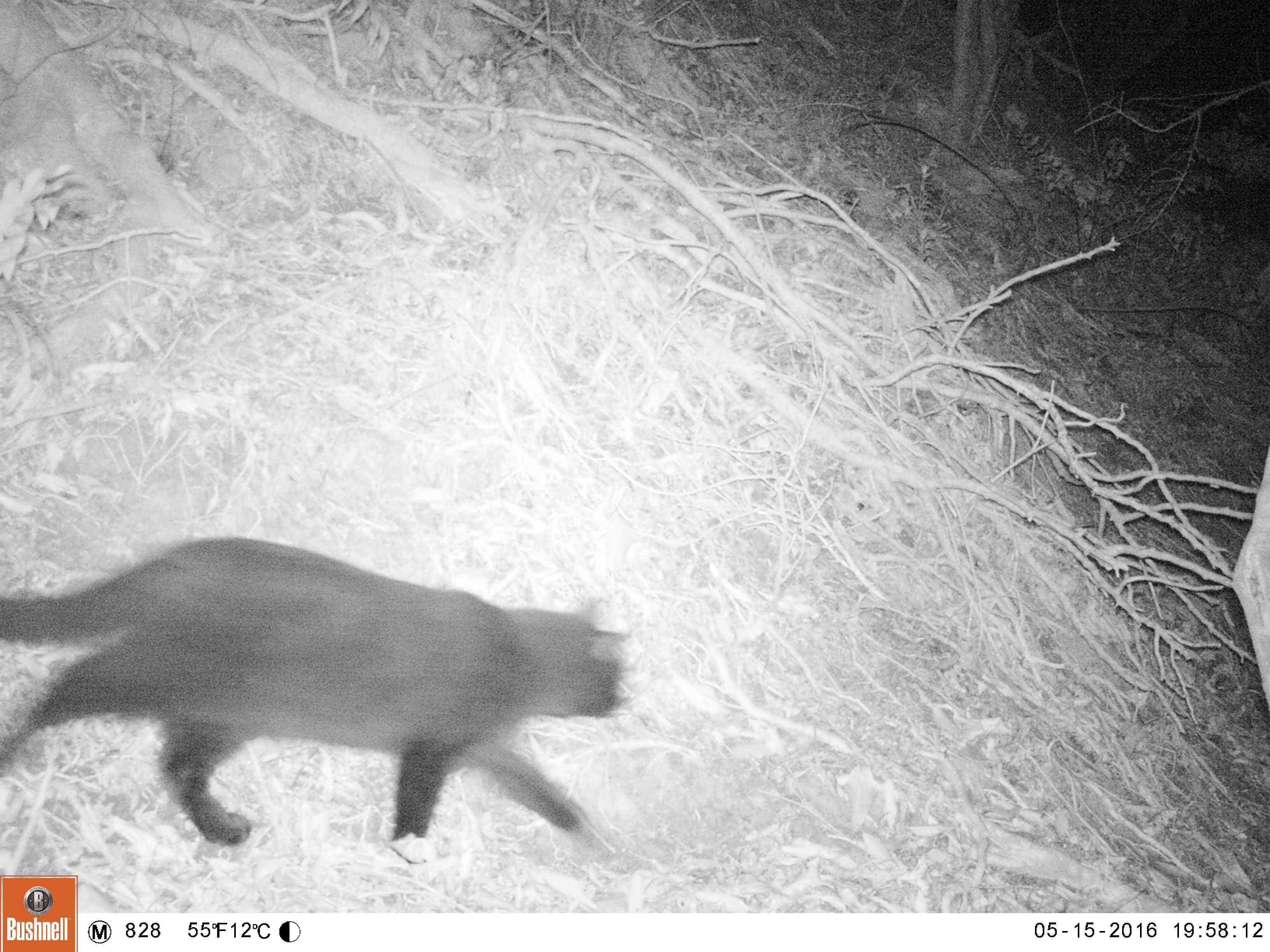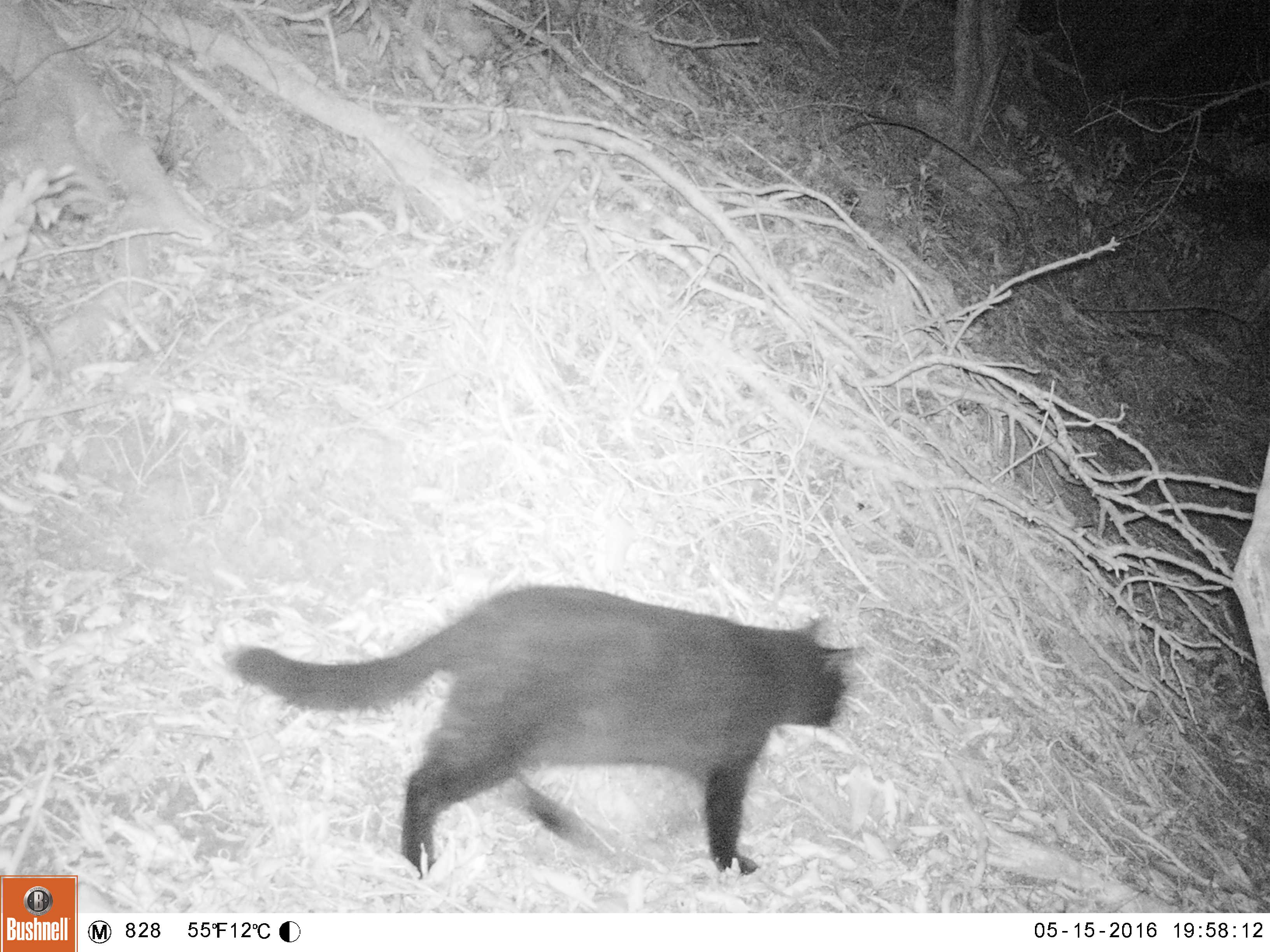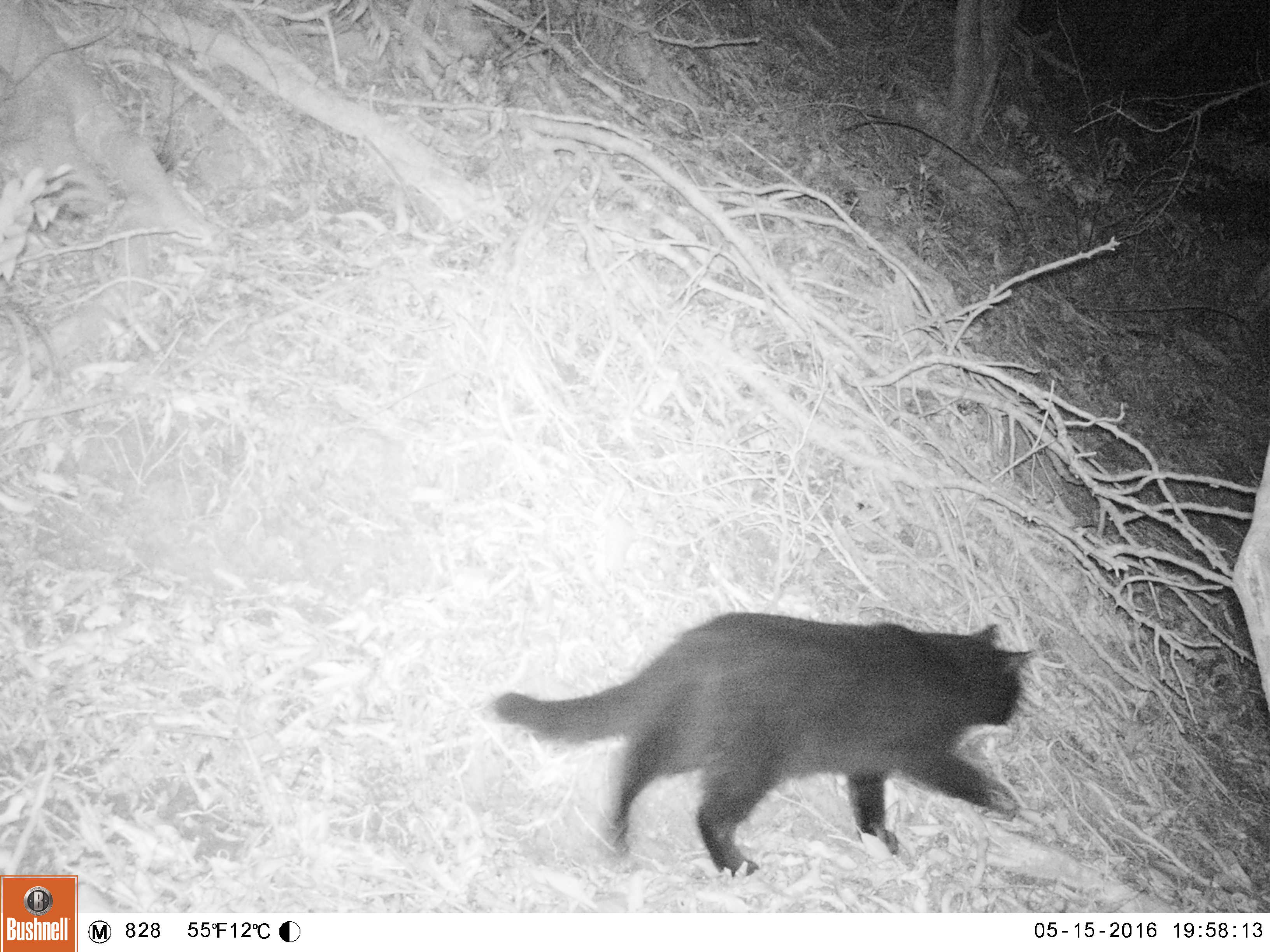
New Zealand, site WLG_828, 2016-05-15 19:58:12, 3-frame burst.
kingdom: Animalia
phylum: Chordata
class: Mammalia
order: Carnivora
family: Felidae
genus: Felis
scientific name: Felis catus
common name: domestic cat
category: cat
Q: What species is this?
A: Cat (domestic cat) (Felis catus).